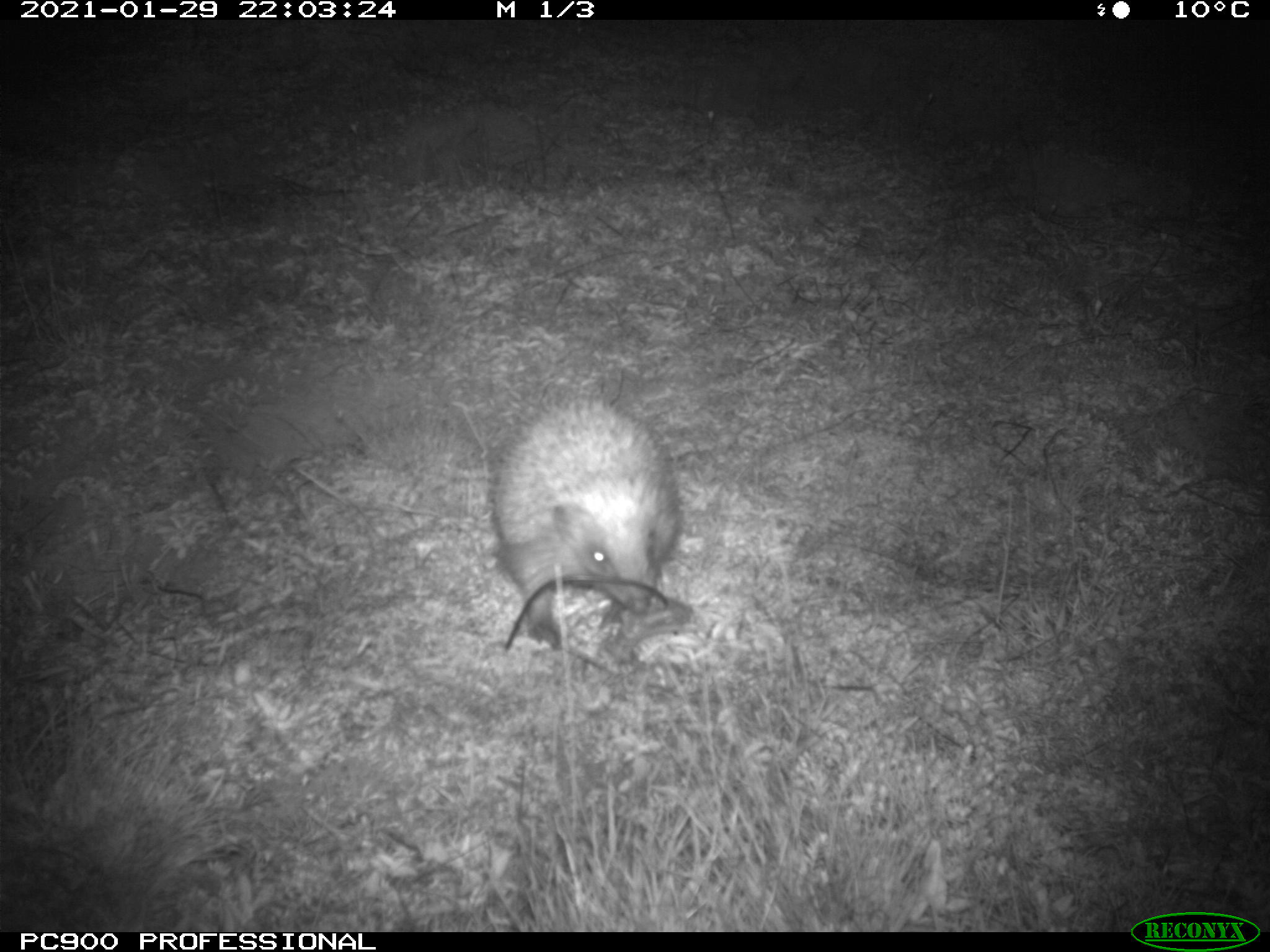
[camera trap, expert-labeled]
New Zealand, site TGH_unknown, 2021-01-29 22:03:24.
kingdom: Animalia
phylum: Chordata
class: Mammalia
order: Eulipotyphla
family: Erinaceidae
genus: Erinaceus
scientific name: Erinaceus europaeus europaeus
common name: european hedgehog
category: hedgehog